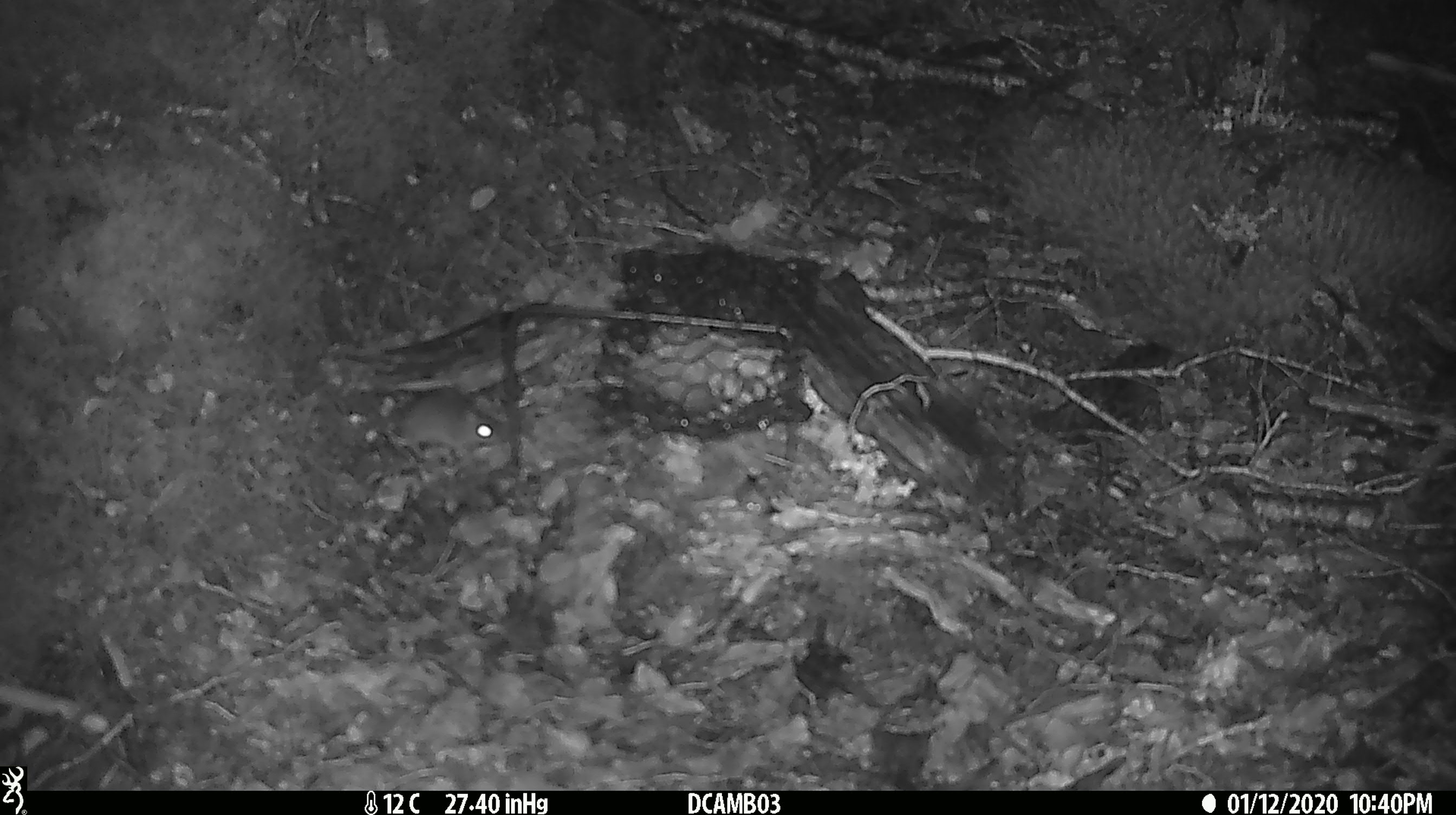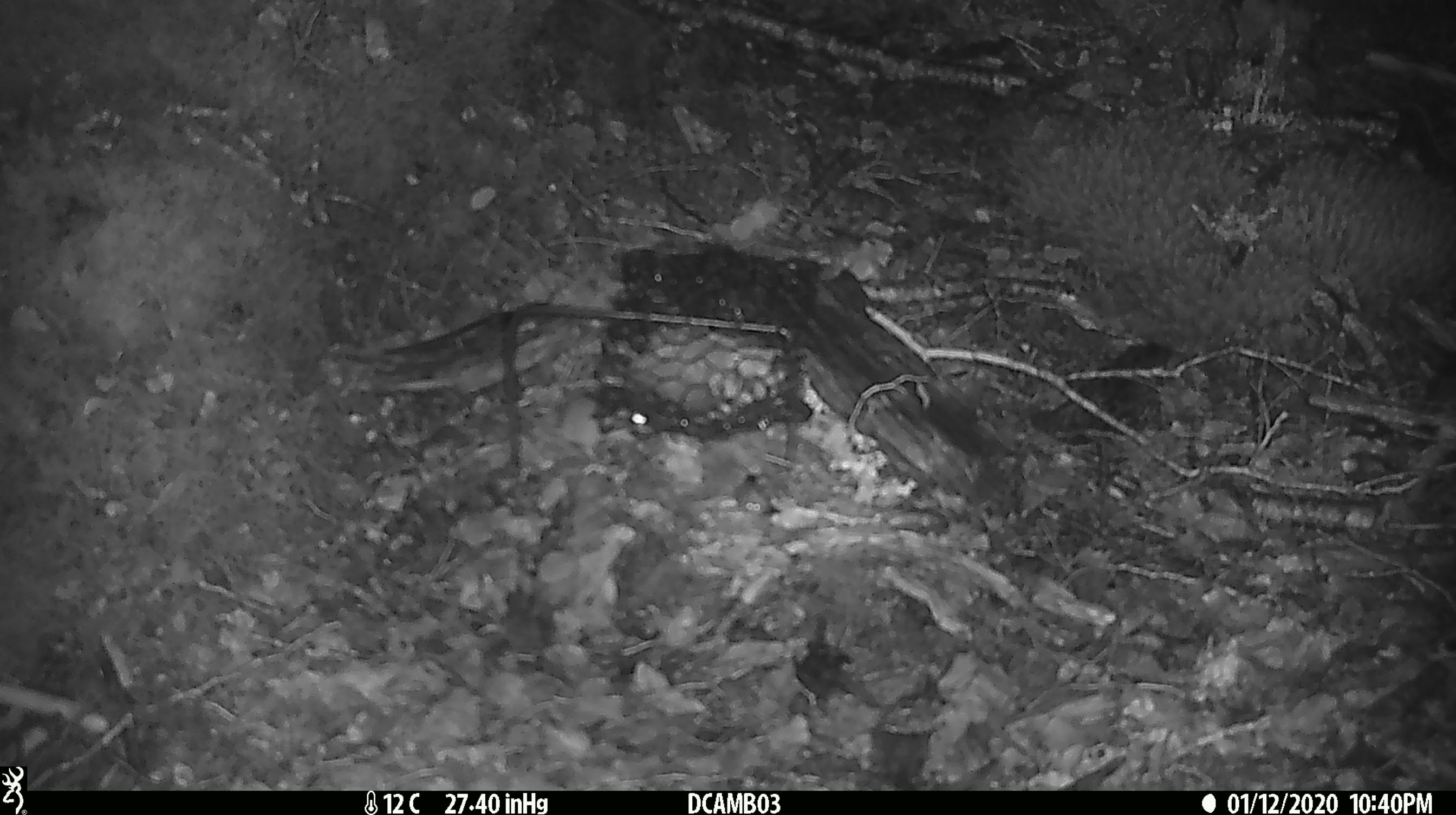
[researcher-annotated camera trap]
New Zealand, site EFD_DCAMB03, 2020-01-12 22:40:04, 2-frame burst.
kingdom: Animalia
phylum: Chordata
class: Mammalia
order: Rodentia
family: Muridae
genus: Mus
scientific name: Mus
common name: mouse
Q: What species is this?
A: Mouse (Mus).